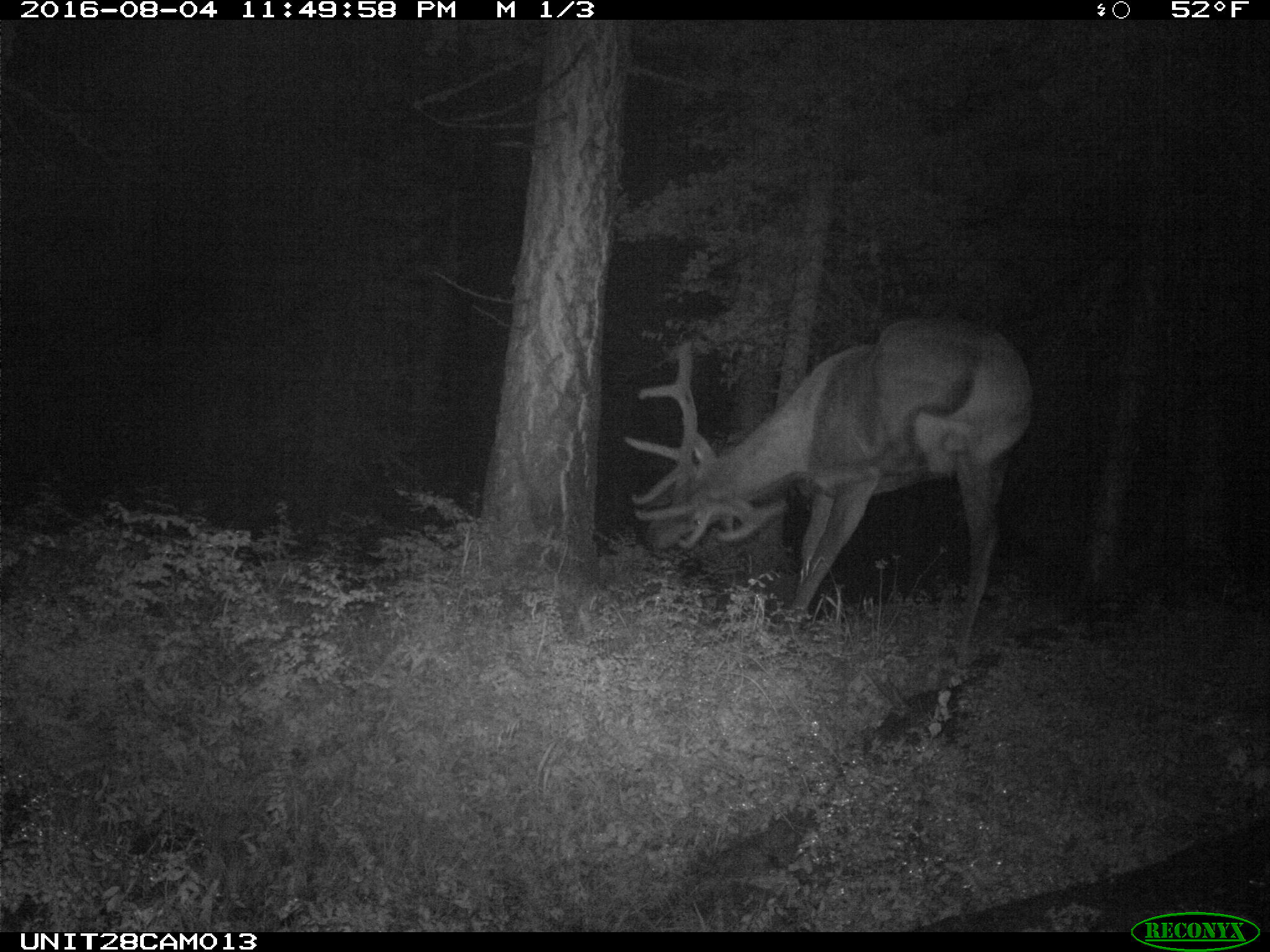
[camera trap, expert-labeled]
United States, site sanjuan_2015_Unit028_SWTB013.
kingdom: Animalia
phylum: Chordata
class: Mammalia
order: Artiodactyla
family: Cervidae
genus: Cervus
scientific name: Cervus elaphus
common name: red deer